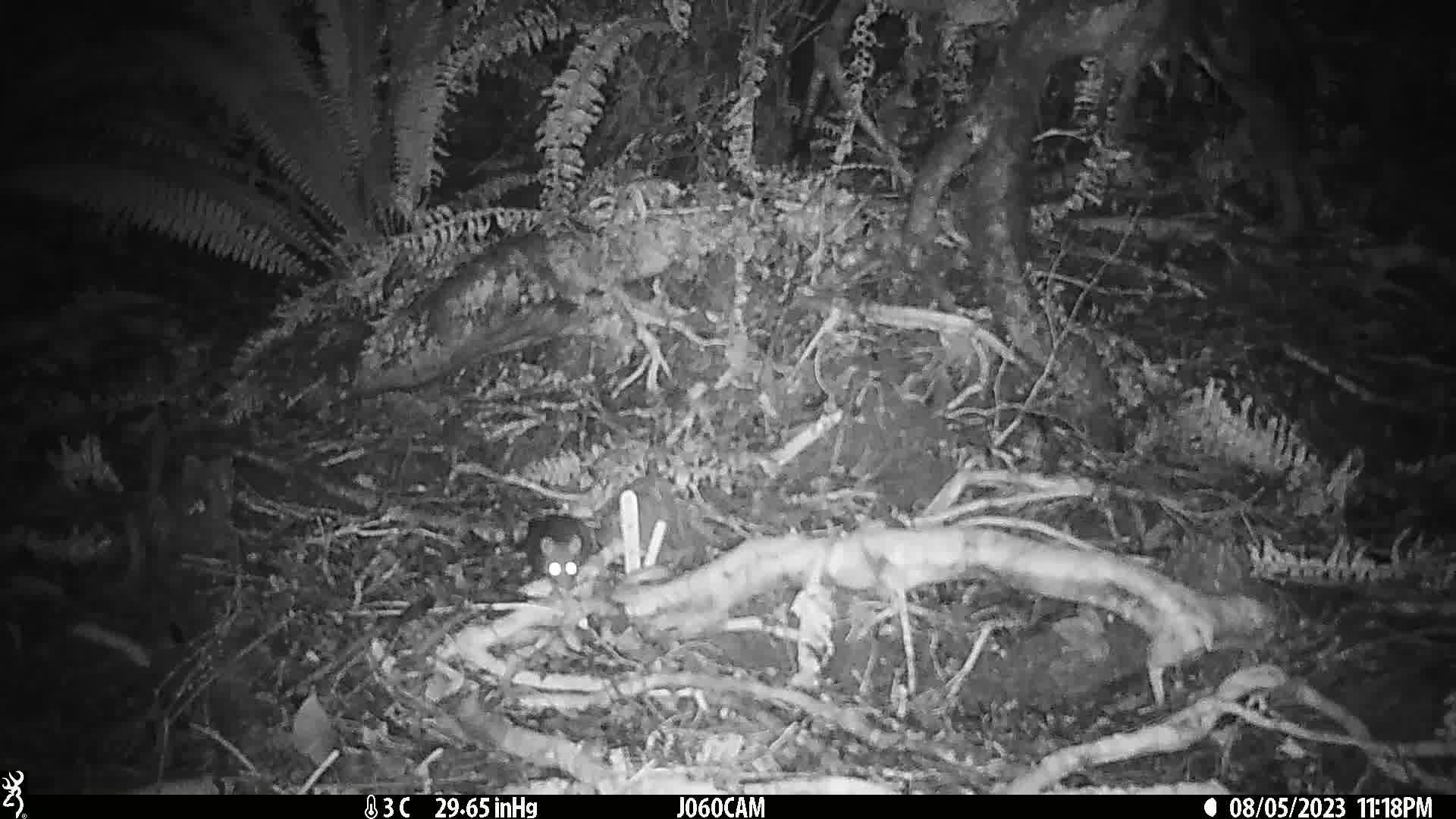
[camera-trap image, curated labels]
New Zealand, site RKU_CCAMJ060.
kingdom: Animalia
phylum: Chordata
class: Mammalia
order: Rodentia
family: Muridae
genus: Rattus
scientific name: Rattus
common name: rat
Rat (Rattus).